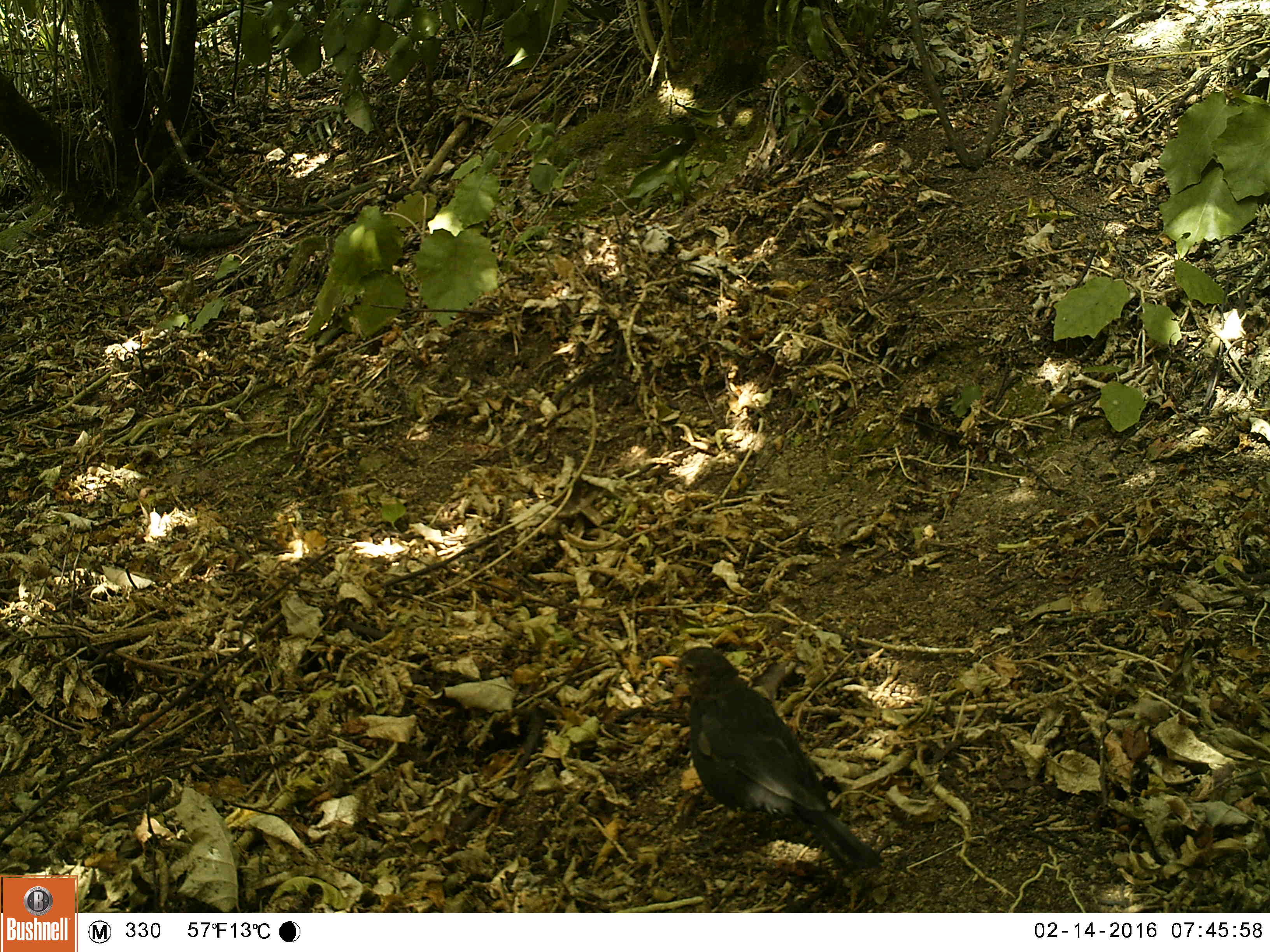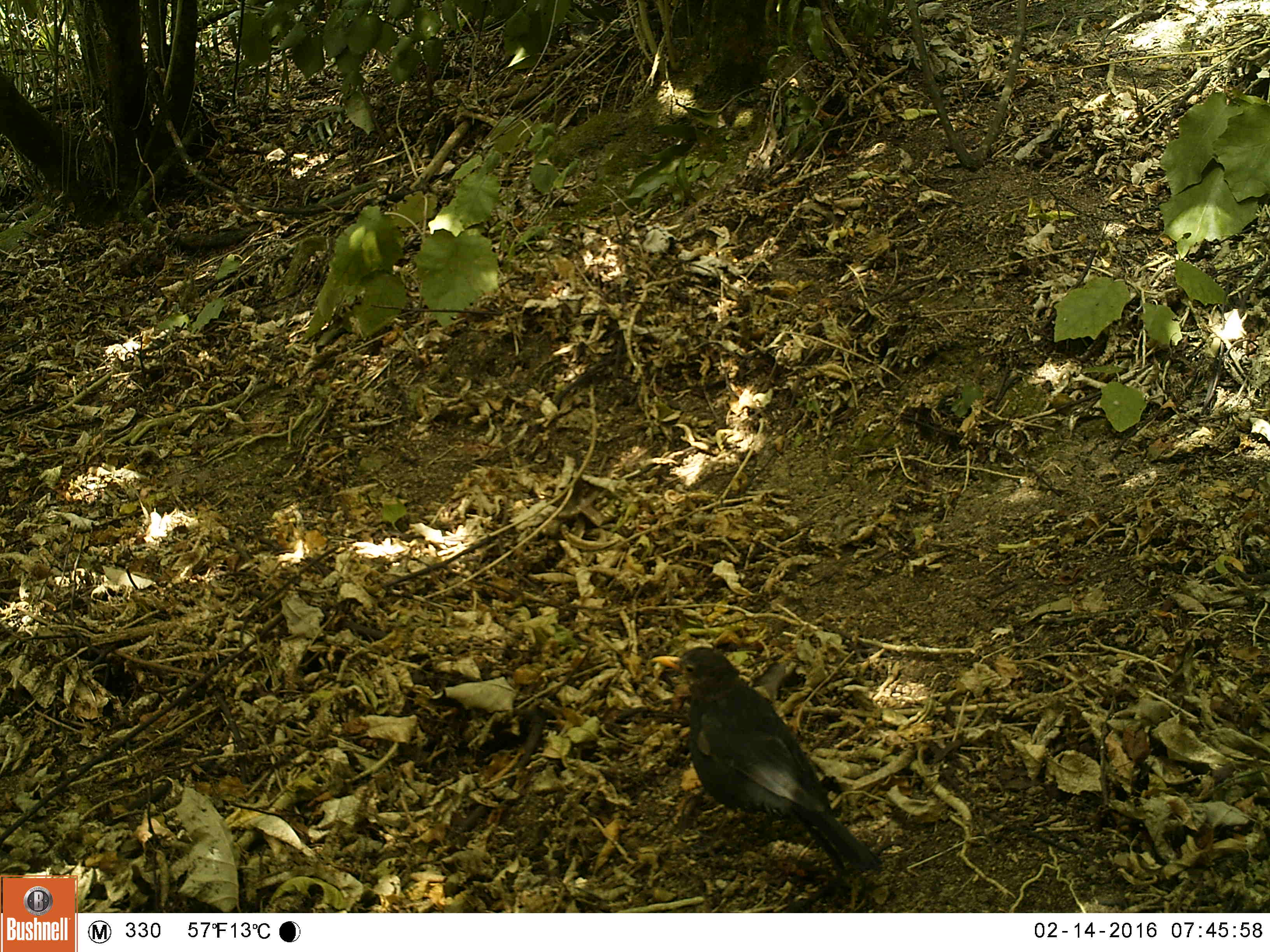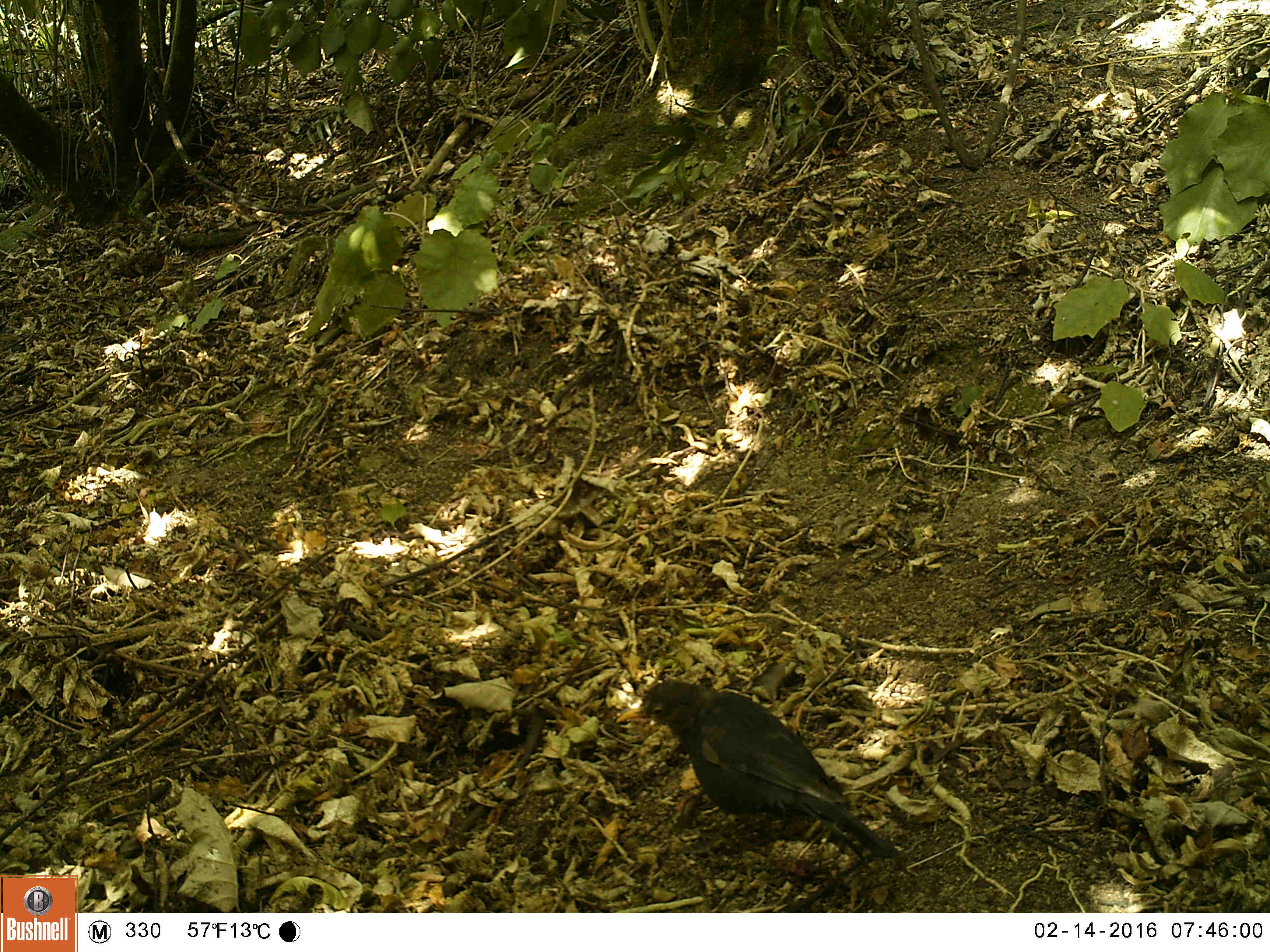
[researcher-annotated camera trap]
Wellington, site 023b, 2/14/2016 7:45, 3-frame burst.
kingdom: Animalia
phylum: Chordata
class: Aves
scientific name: Aves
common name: bird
Bird (Aves).